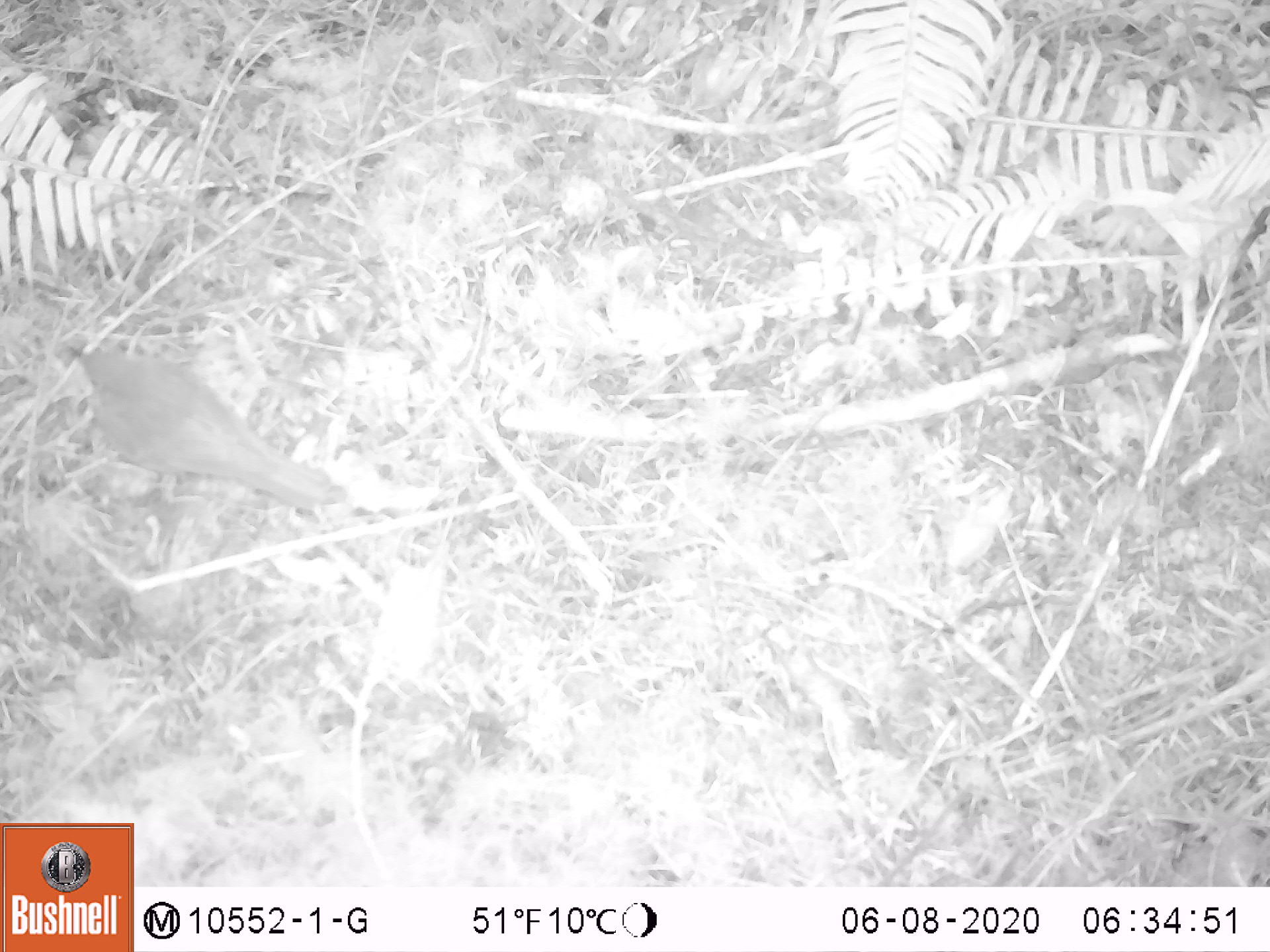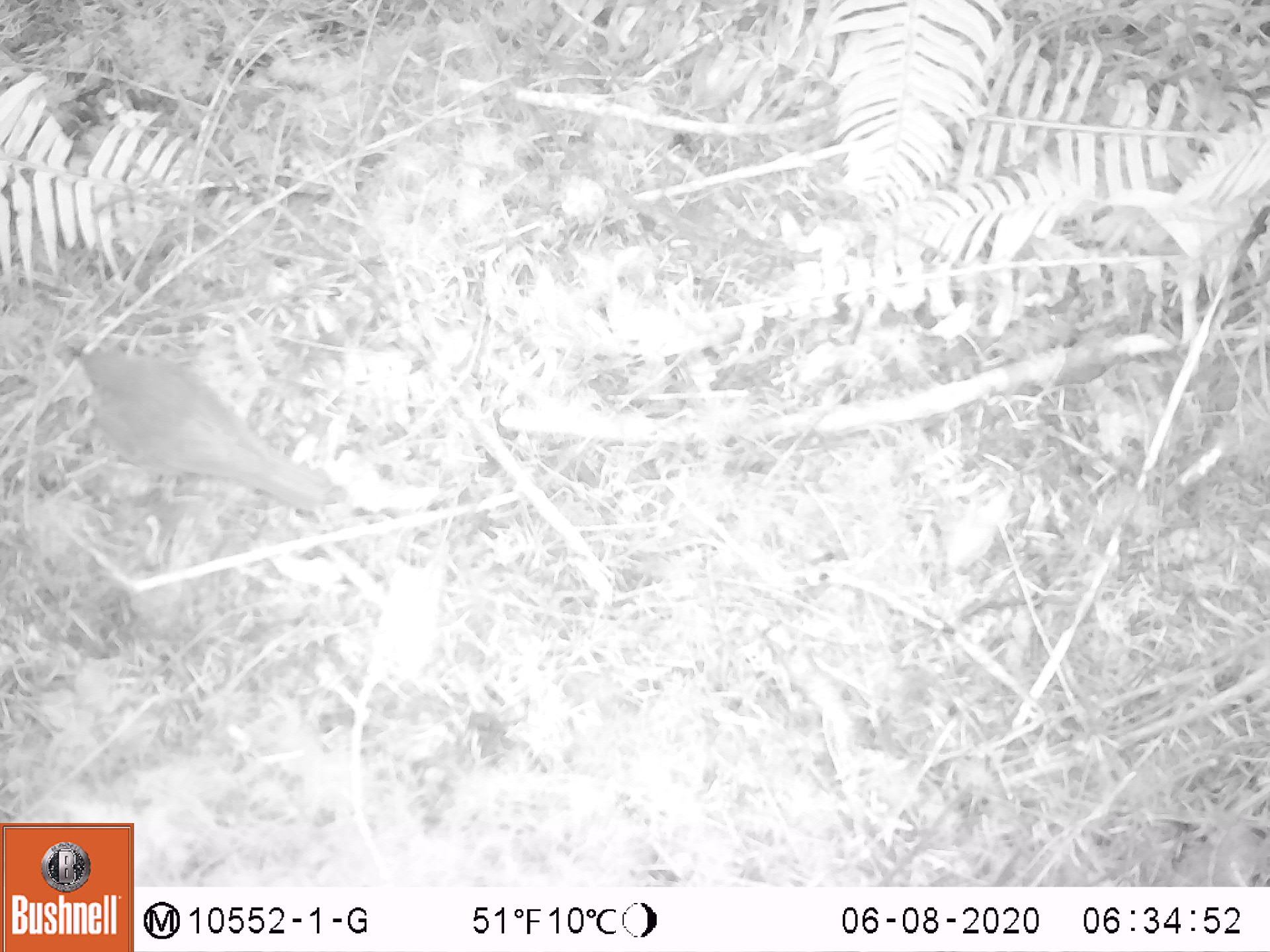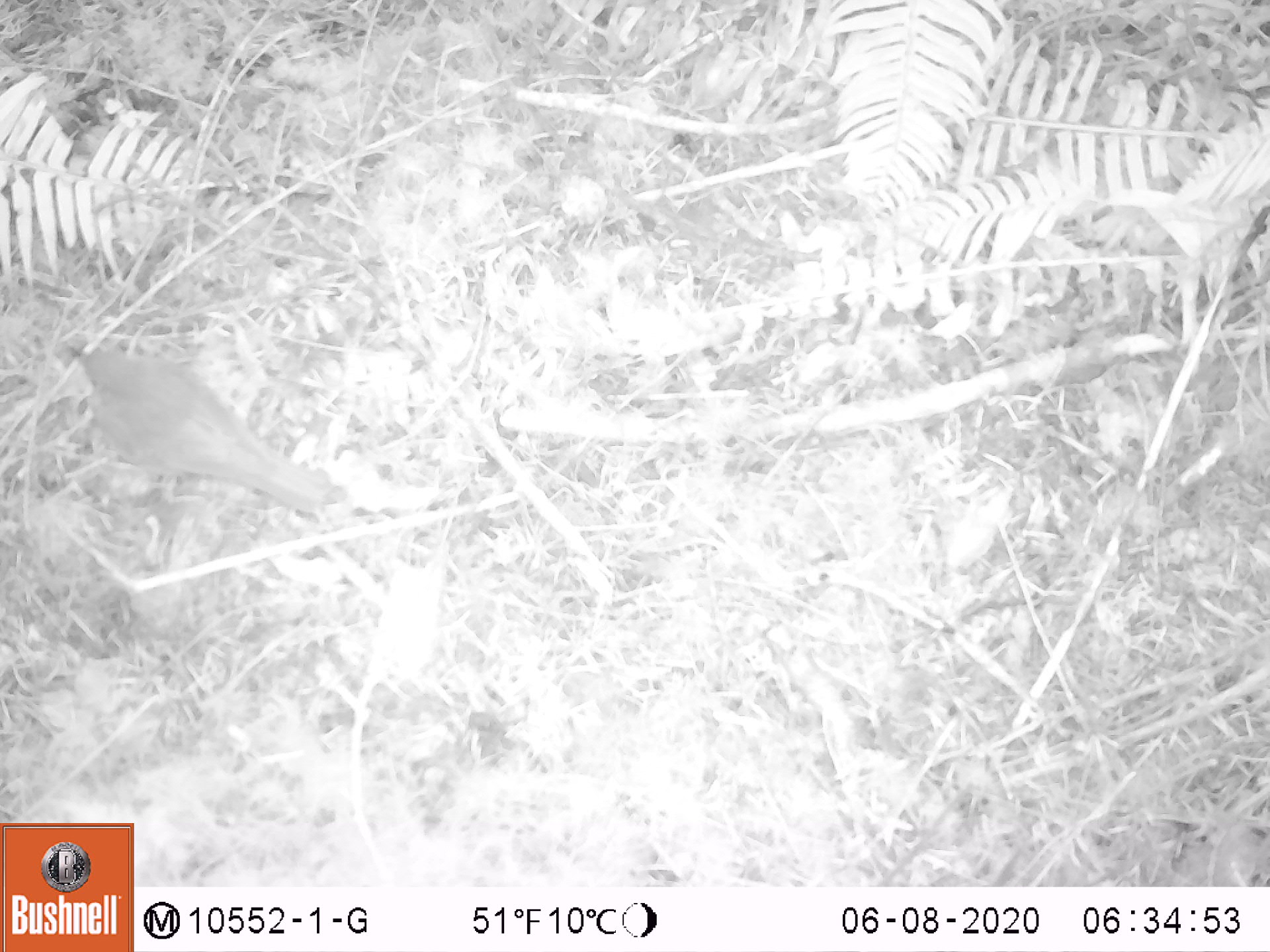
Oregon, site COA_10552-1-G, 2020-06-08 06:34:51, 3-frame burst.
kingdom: Animalia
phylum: Chordata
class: Aves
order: Passeriformes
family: Turdidae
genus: Catharus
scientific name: Catharus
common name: brown thrushes and nightingale-thrushes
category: catharus species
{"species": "catharus species (brown thrushes and nightingale-thrushes) (Catharus)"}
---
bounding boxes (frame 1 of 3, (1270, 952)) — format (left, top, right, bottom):
catharus species: (66, 341, 331, 513)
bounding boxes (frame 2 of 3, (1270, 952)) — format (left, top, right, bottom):
catharus species: (66, 338, 333, 513)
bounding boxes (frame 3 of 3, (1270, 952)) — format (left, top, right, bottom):
catharus species: (64, 341, 333, 512)